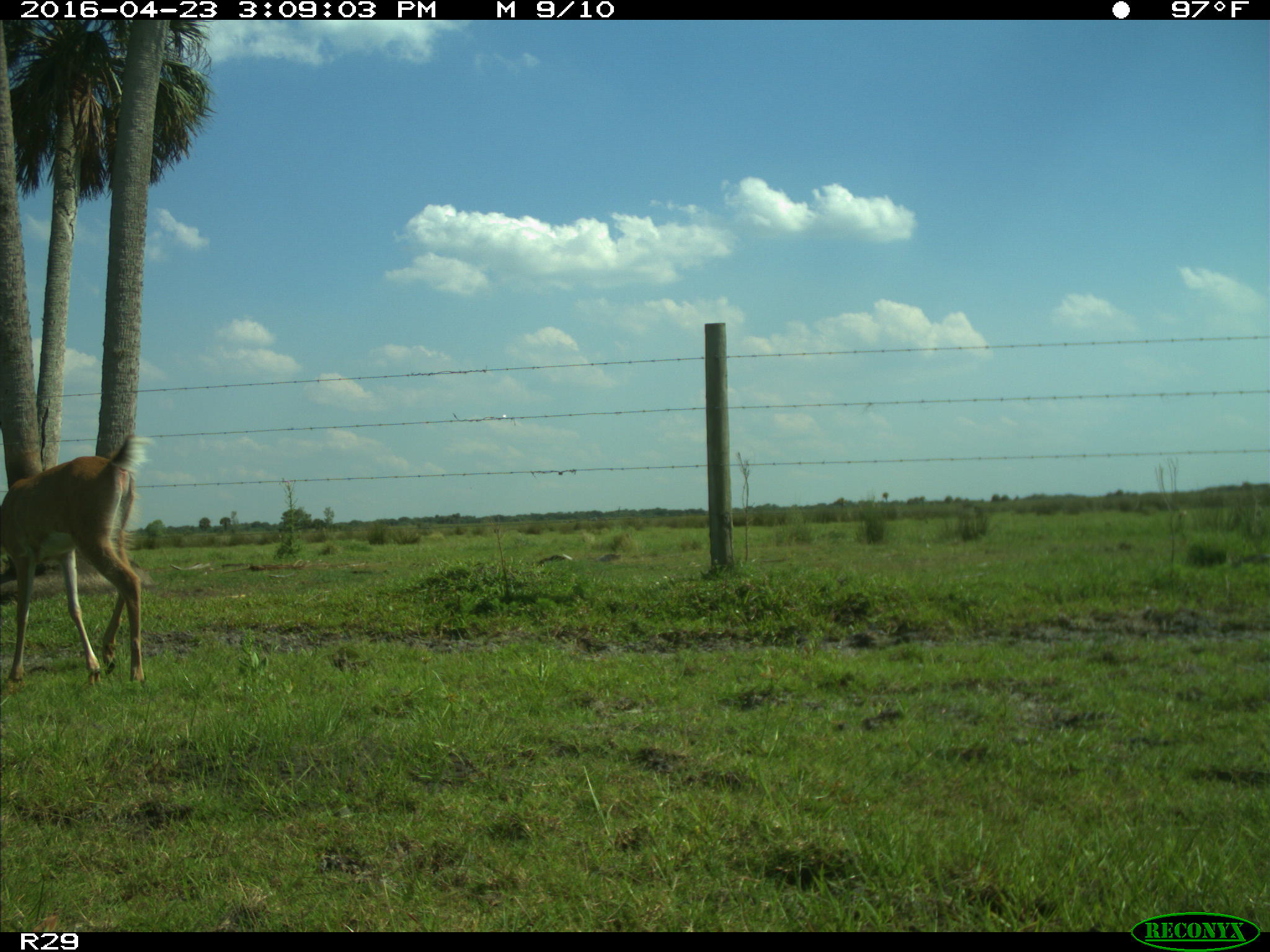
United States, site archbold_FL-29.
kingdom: Animalia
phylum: Chordata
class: Mammalia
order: Artiodactyla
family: Cervidae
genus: Odocoileus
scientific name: Odocoileus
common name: deer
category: unidentified deer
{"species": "unidentified deer (deer) (Odocoileus)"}